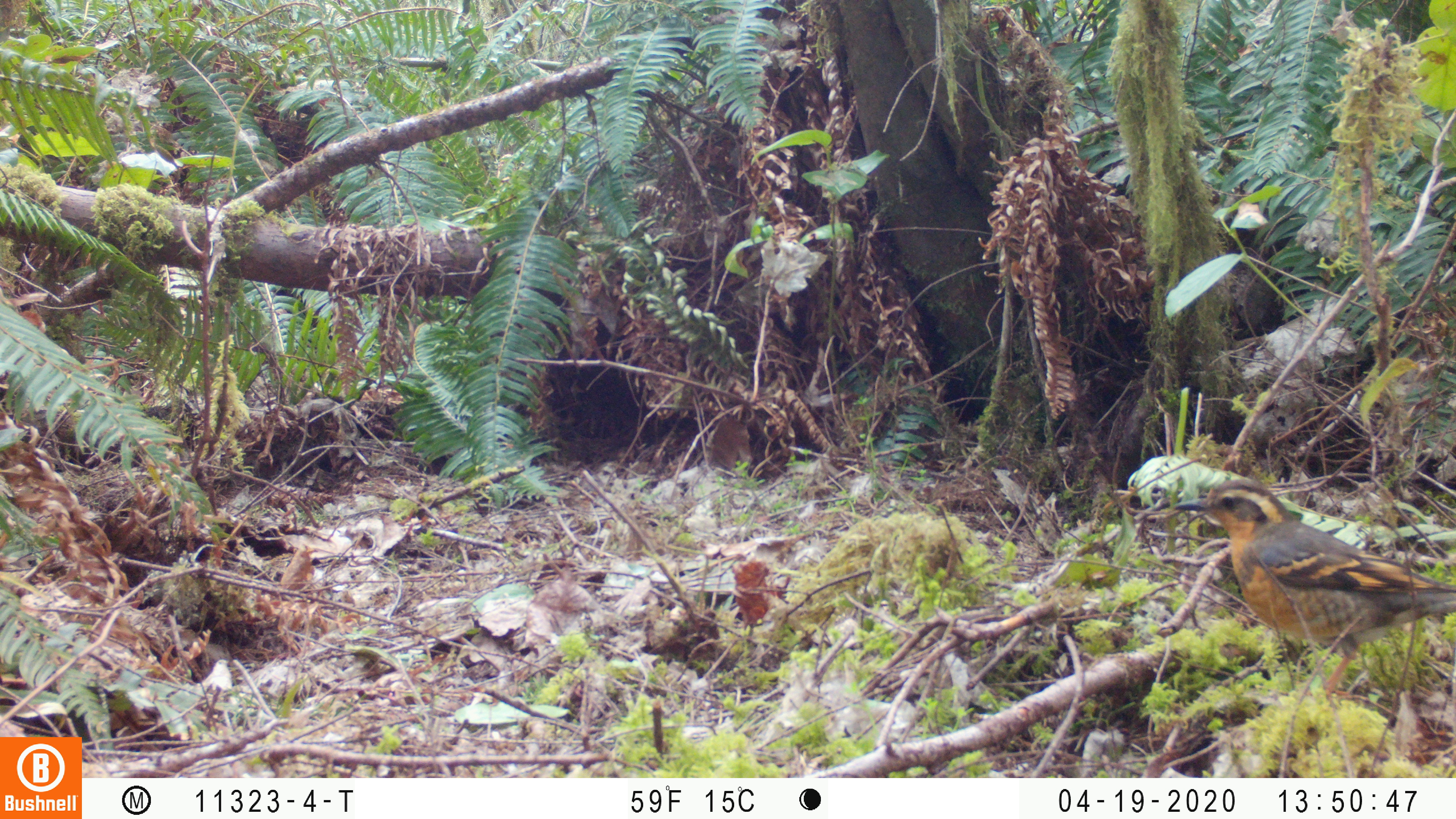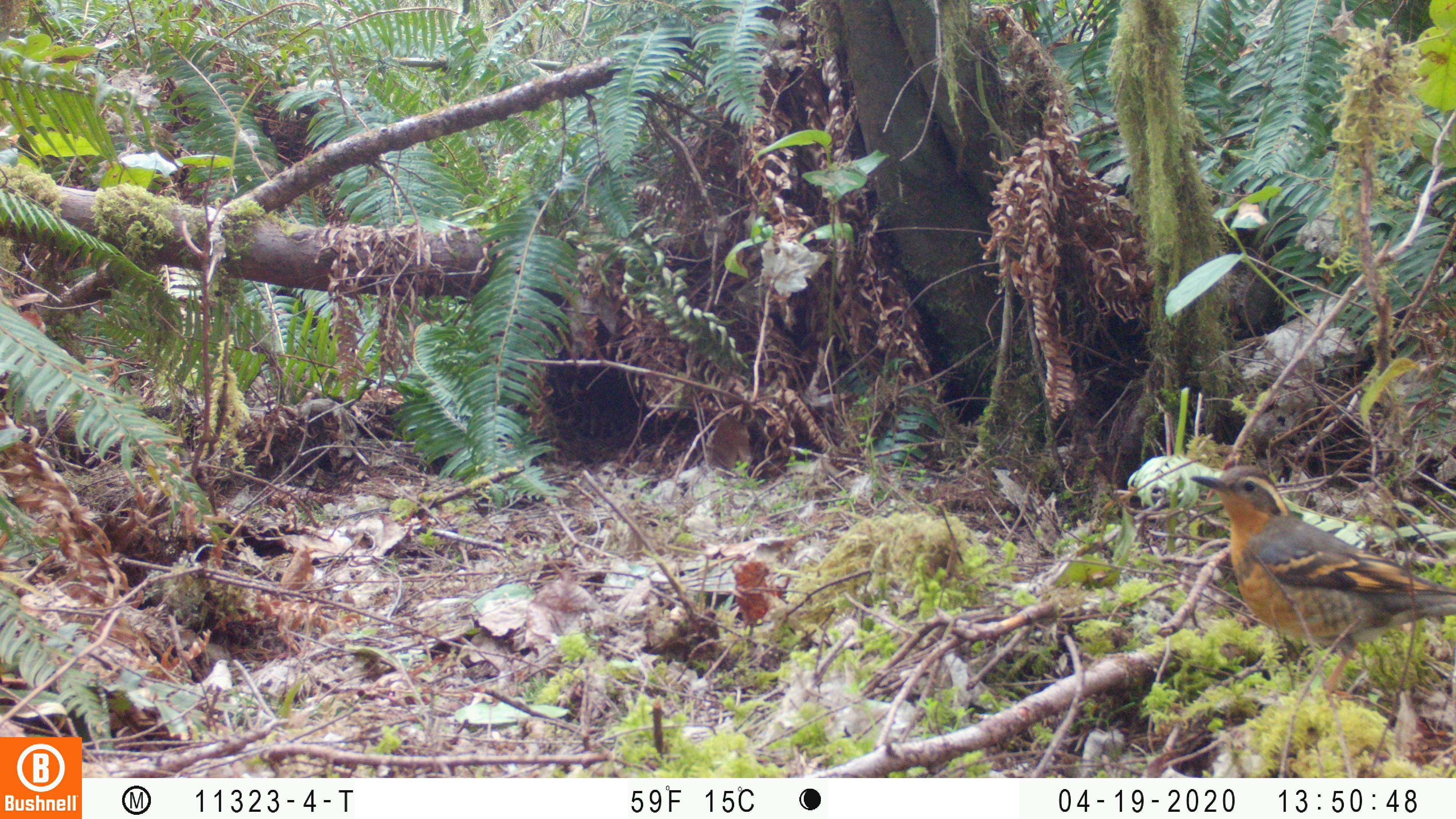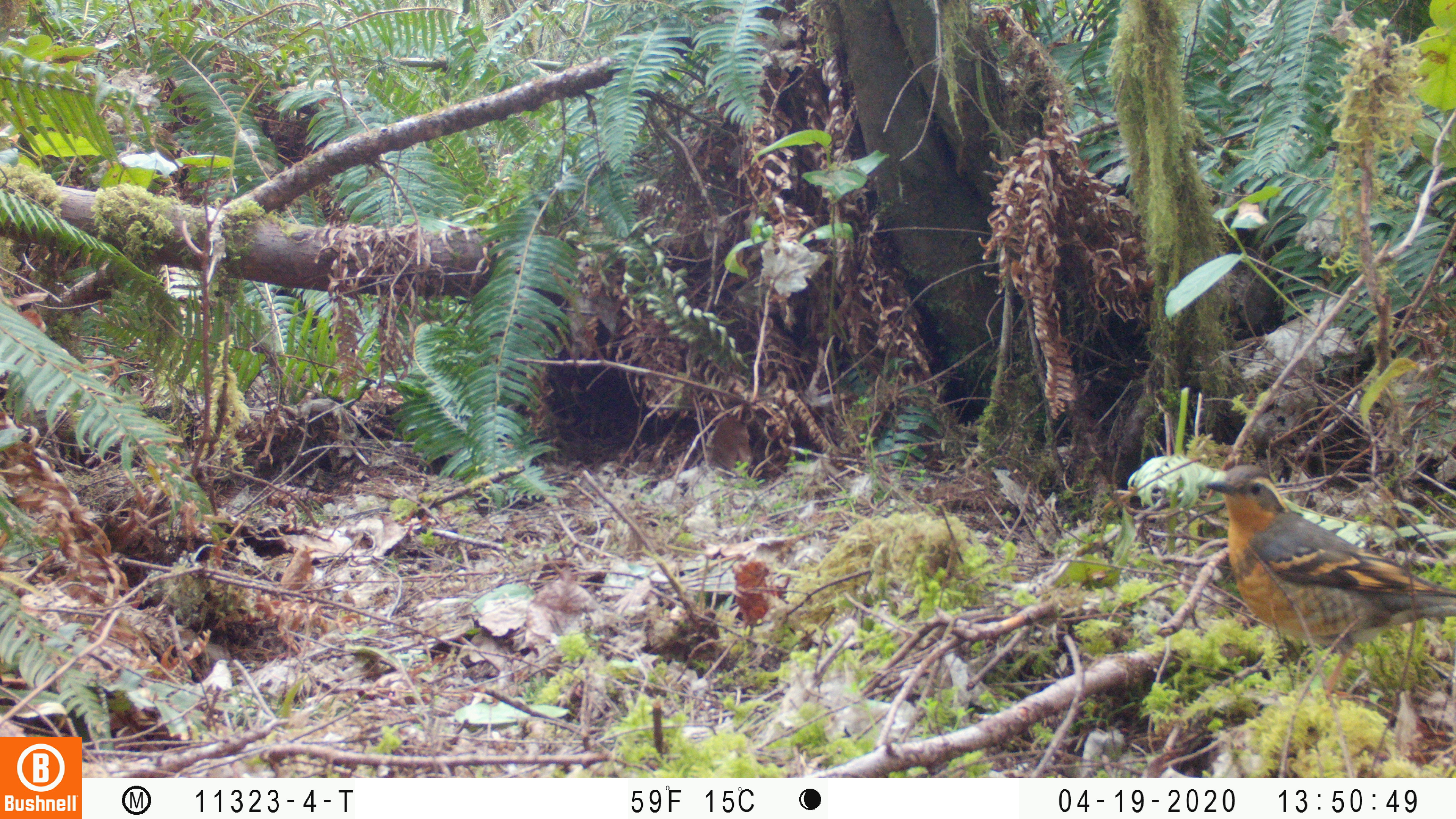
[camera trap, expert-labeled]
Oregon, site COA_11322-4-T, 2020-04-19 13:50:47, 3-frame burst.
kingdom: Animalia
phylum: Chordata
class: Aves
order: Passeriformes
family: Turdidae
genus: Ixoreus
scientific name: Ixoreus naevius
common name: varied thrush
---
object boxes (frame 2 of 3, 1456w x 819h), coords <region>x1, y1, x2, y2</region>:
varied thrush: <region>1190, 460, 1451, 672</region>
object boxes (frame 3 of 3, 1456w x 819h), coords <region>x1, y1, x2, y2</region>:
varied thrush: <region>1202, 466, 1451, 683</region>